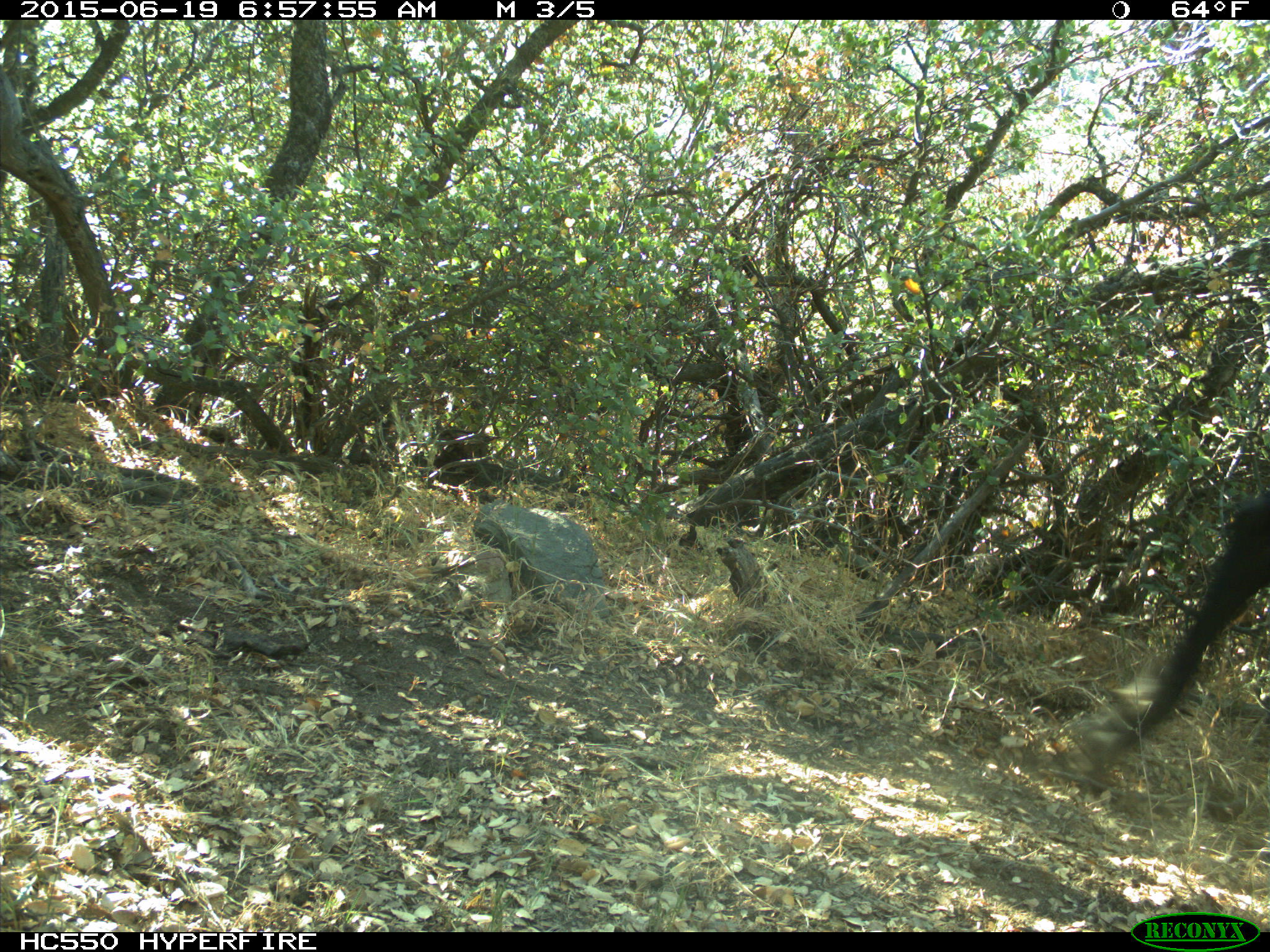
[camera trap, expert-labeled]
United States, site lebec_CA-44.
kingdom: Animalia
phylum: Chordata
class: Mammalia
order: Artiodactyla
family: Bovidae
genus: Bos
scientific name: Bos taurus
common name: domestic cow